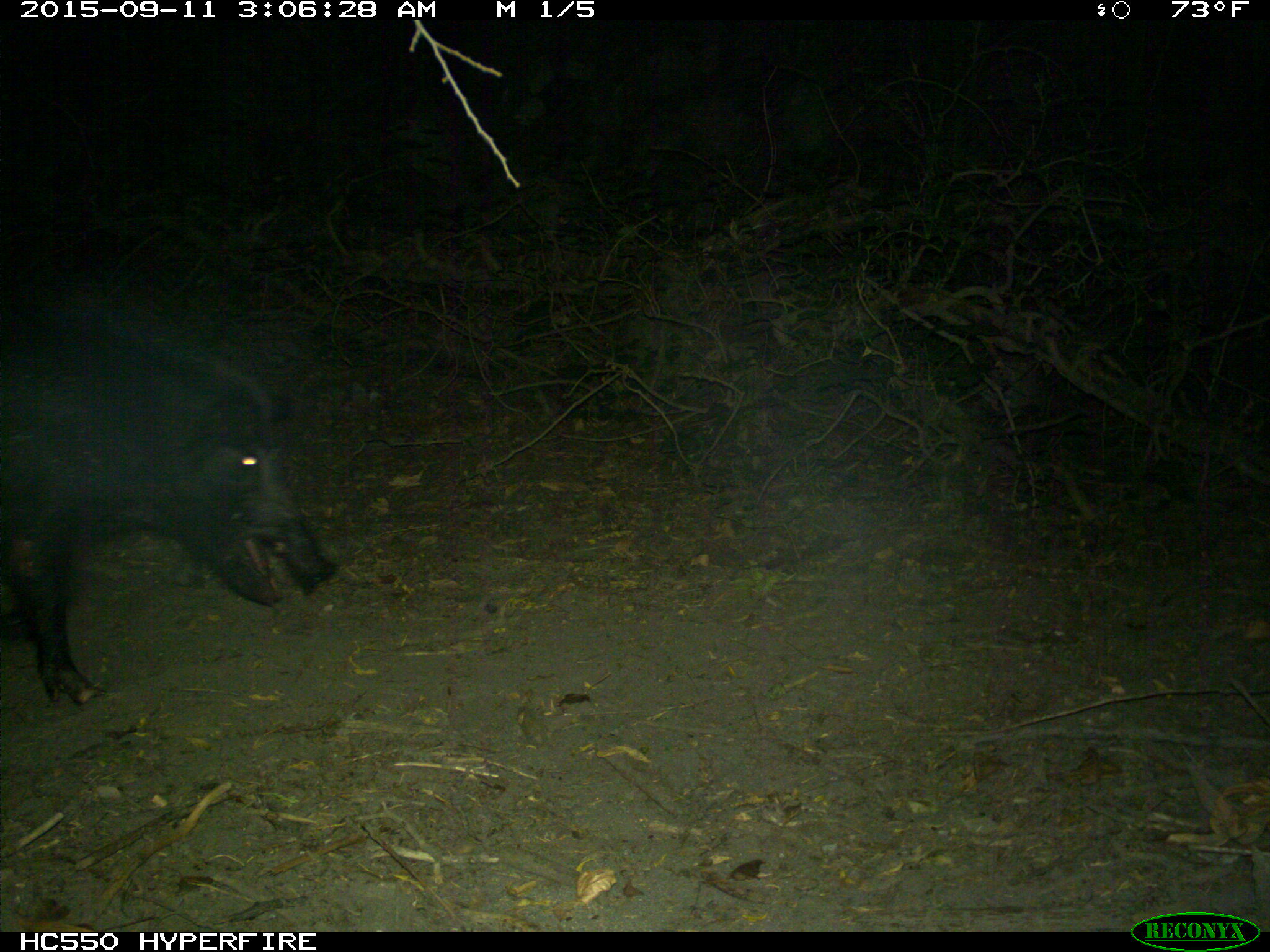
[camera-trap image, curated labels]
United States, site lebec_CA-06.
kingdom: Animalia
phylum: Chordata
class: Mammalia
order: Artiodactyla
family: Suidae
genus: Sus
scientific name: Sus scrofa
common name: wild boar